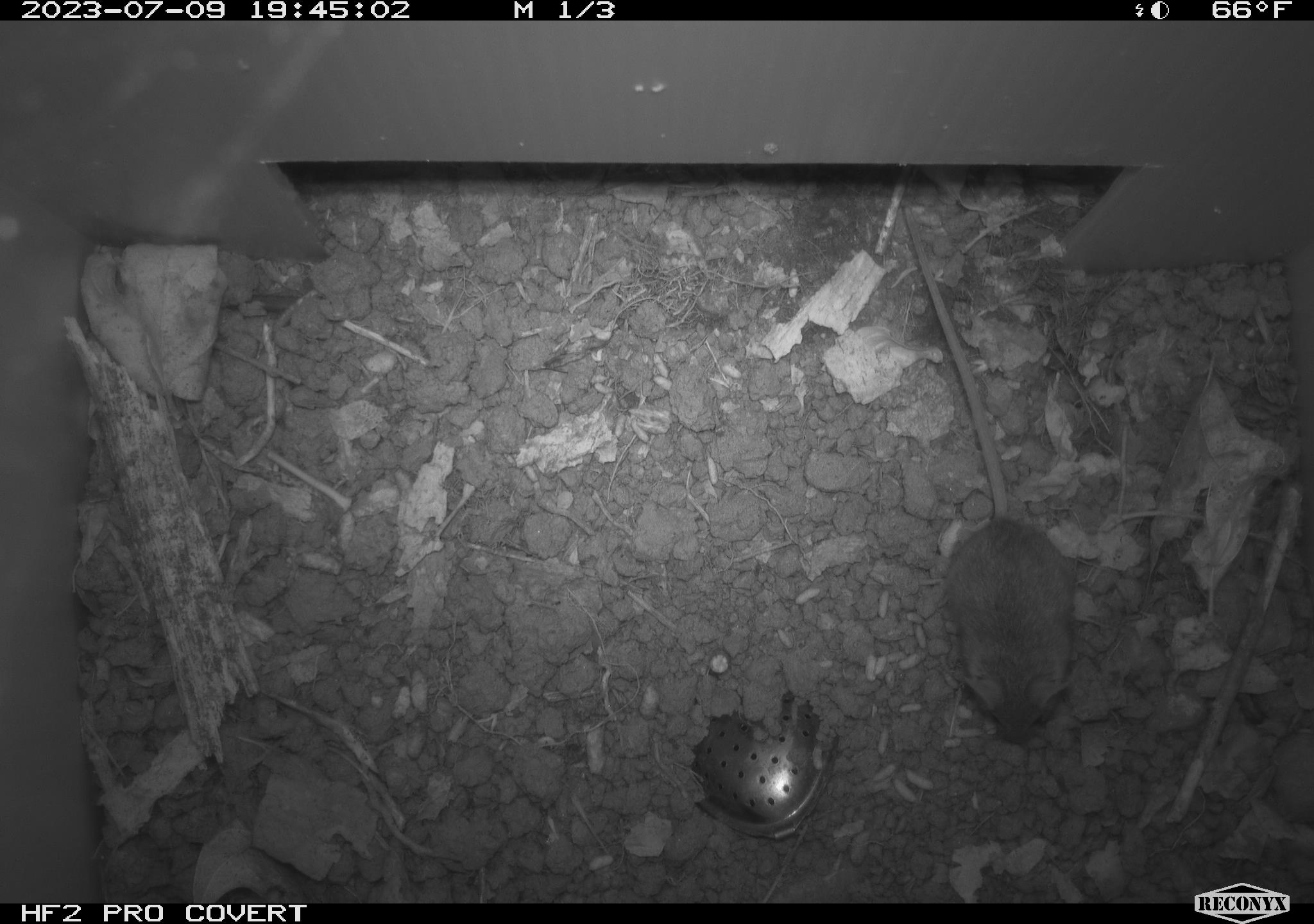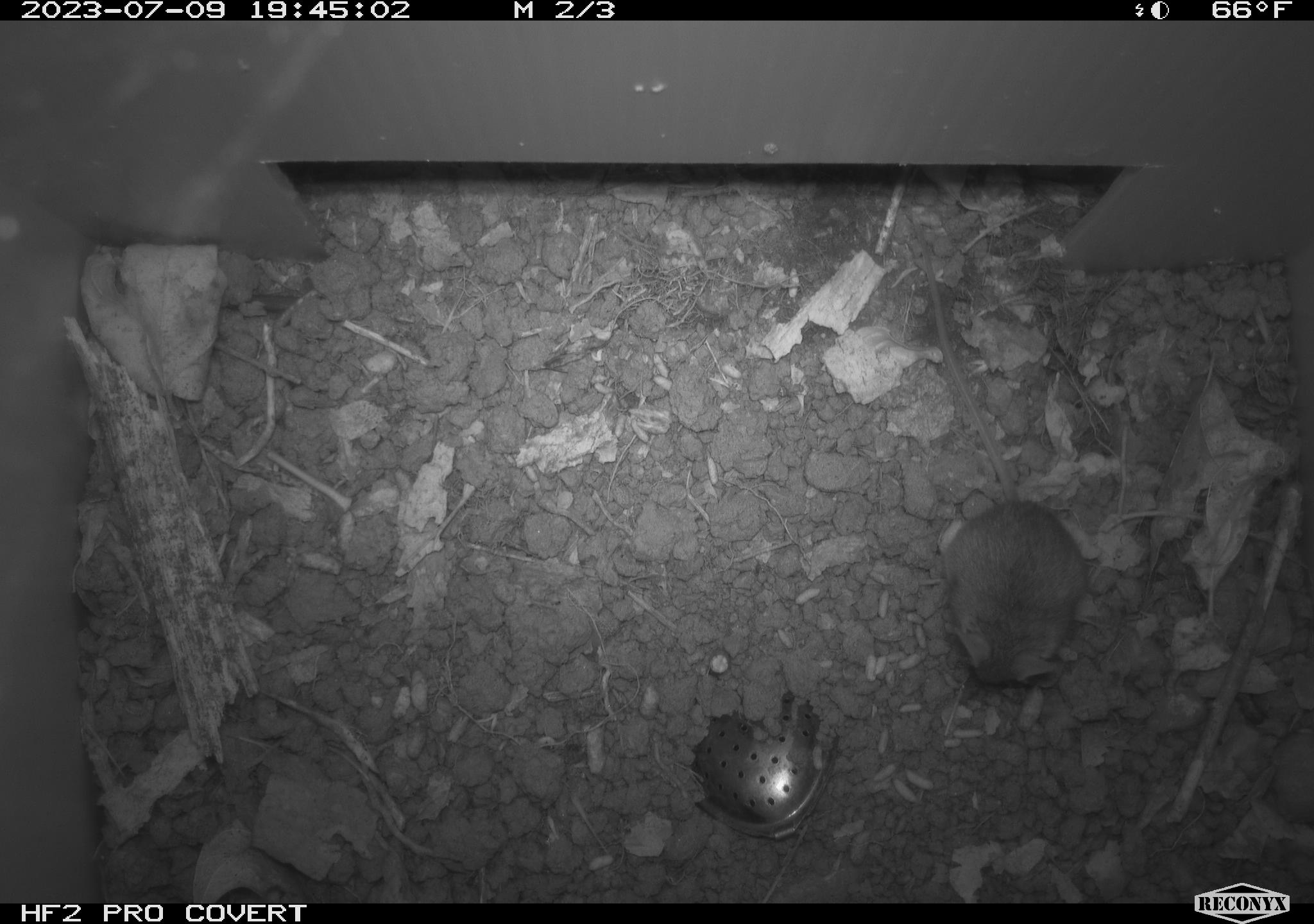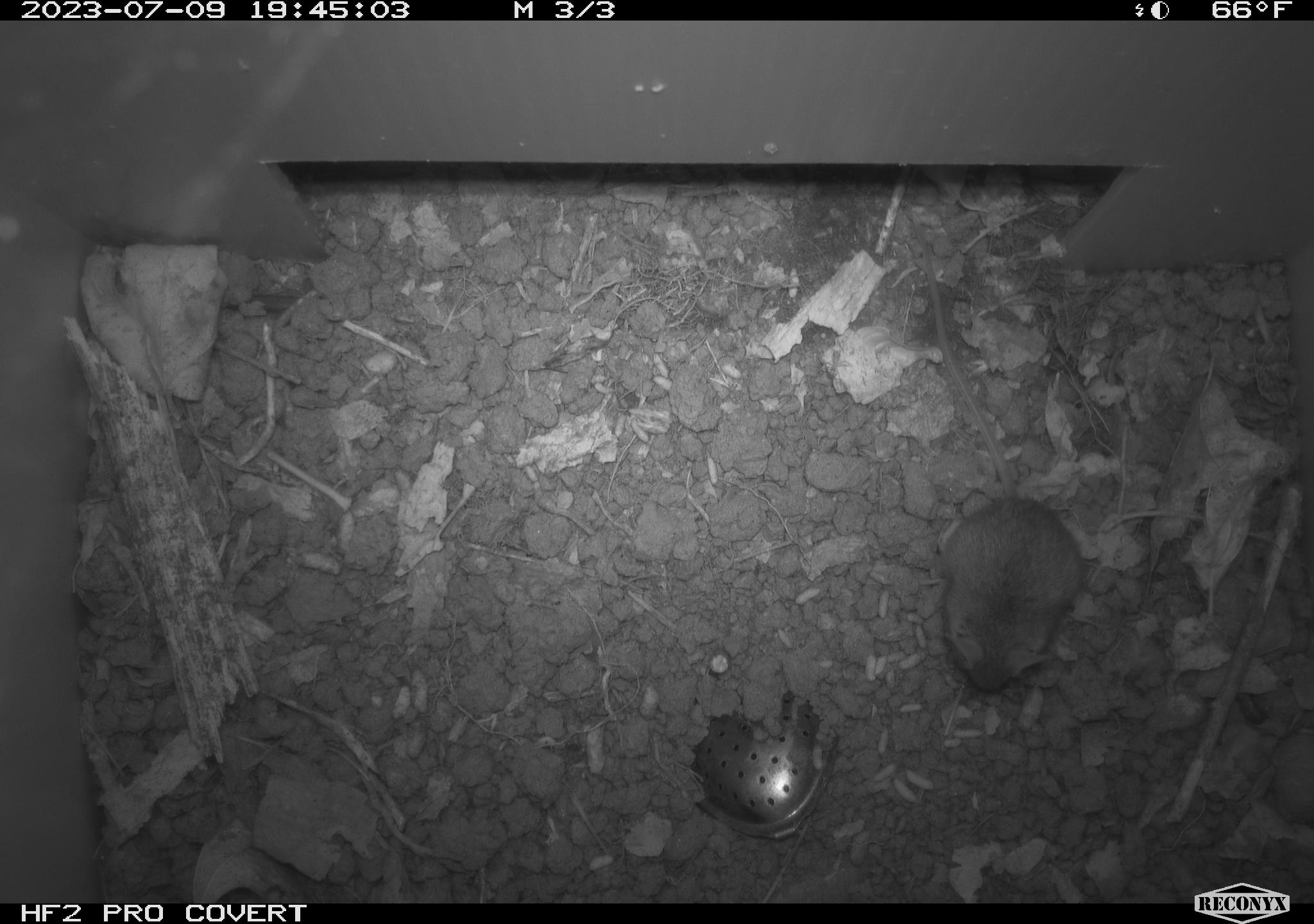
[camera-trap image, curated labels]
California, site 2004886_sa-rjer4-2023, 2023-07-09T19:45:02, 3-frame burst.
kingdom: Animalia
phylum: Chordata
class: Mammalia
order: Rodentia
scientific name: Rodentia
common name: mouse species